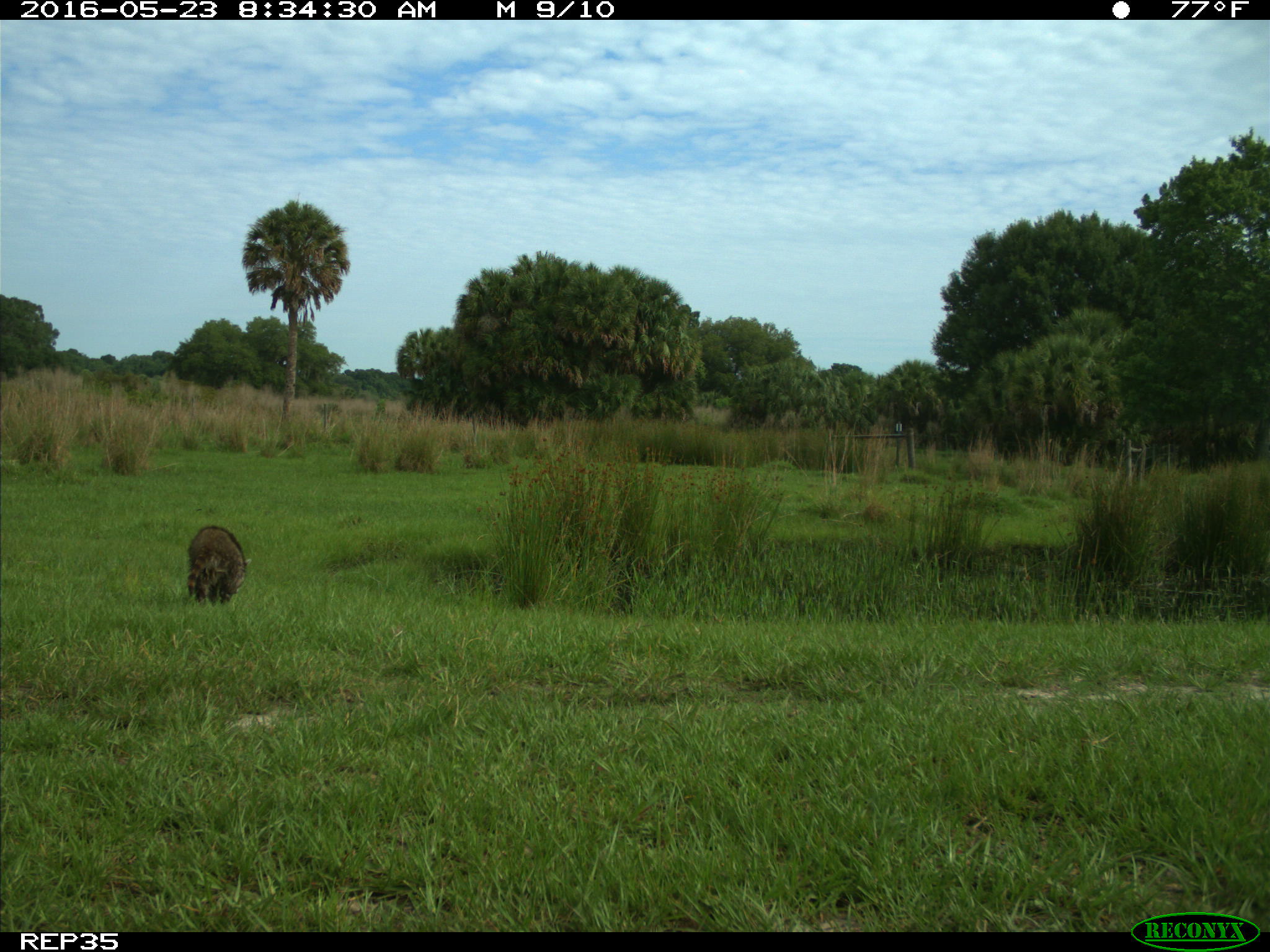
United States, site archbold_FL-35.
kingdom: Animalia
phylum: Chordata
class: Mammalia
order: Carnivora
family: Procyonidae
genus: Procyon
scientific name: Procyon lotor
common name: common raccoon